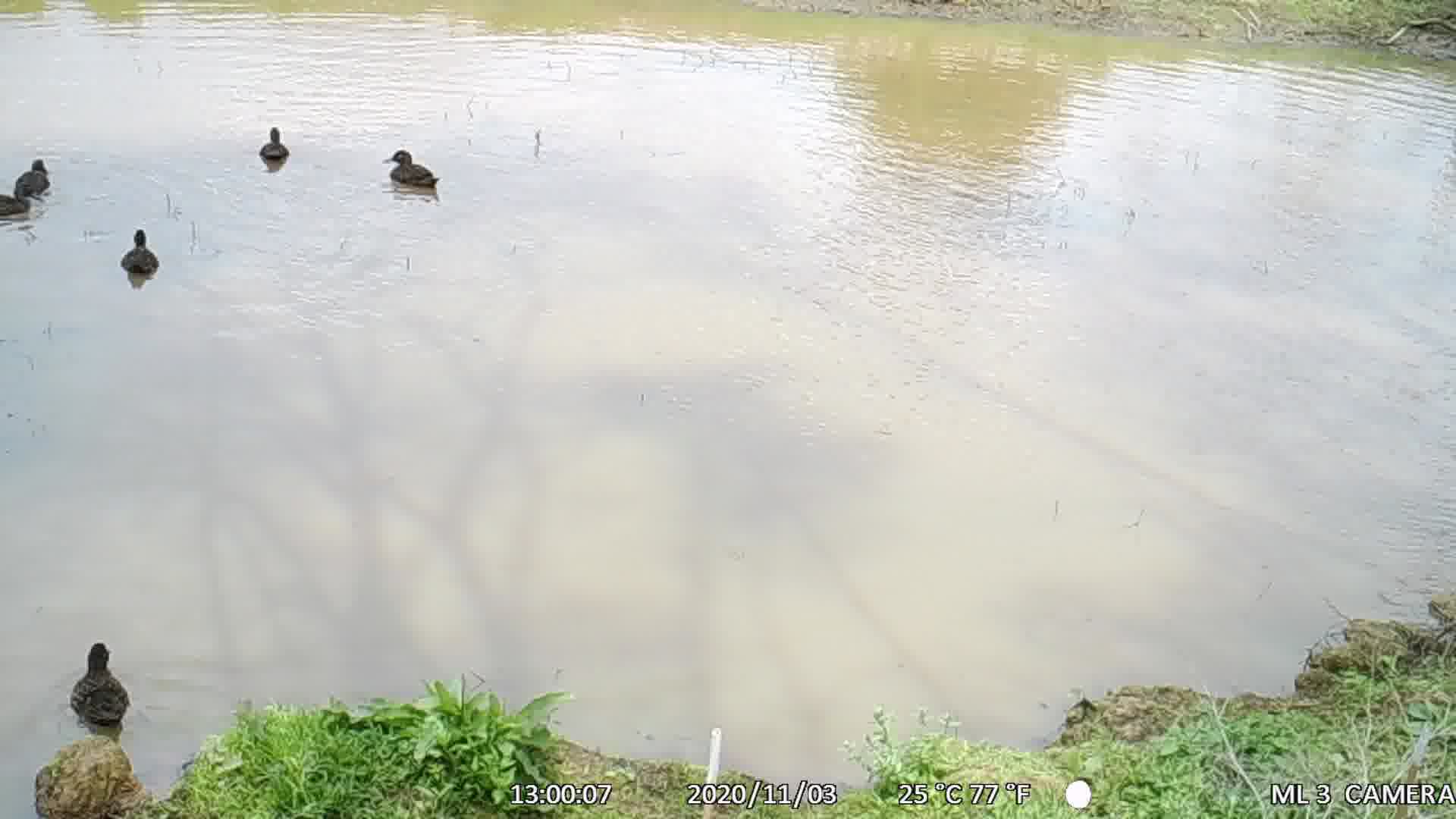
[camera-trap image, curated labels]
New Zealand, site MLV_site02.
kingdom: Animalia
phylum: Chordata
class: Aves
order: Anseriformes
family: Anatidae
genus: Anas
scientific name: Anas chlorotis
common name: brown teal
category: pateke